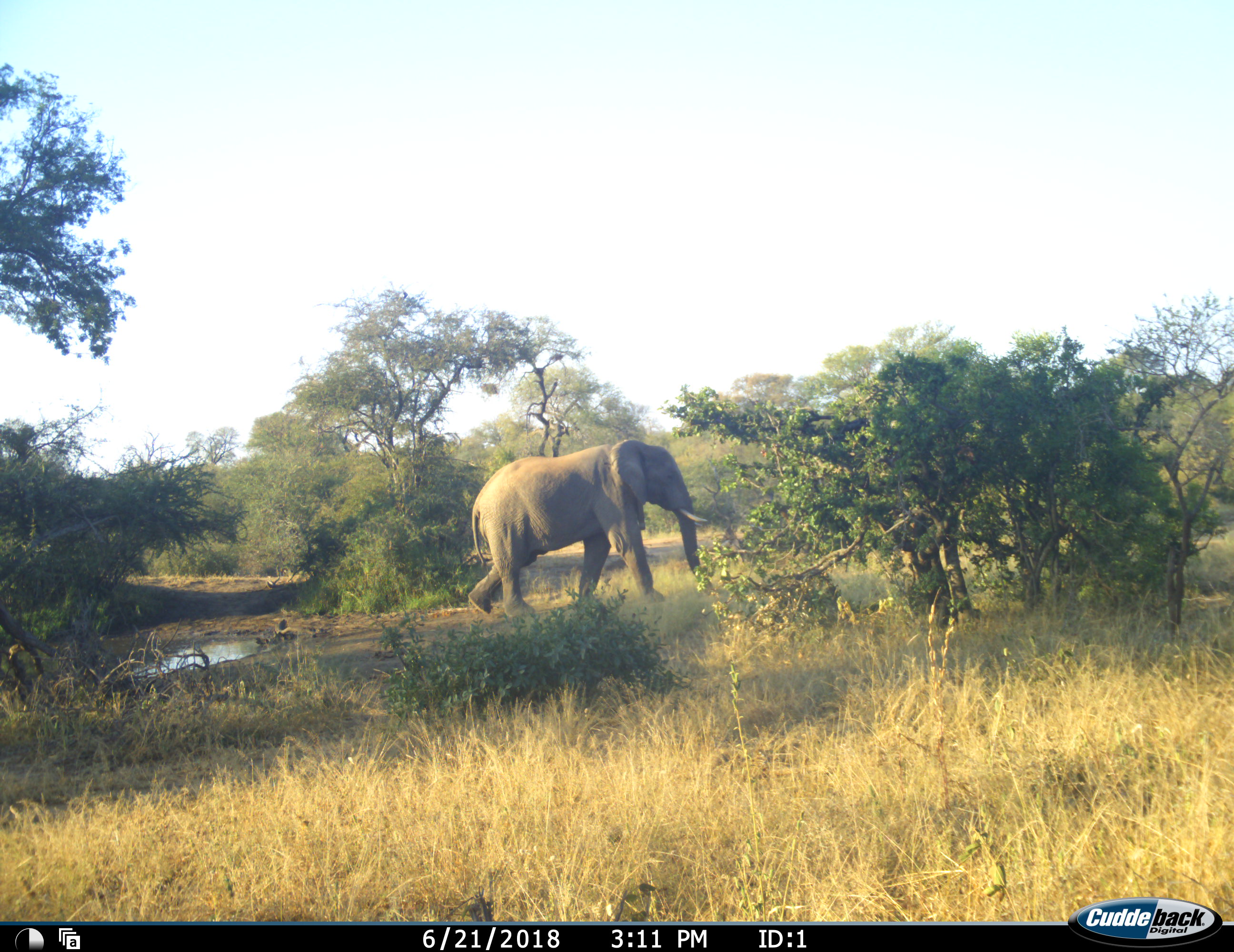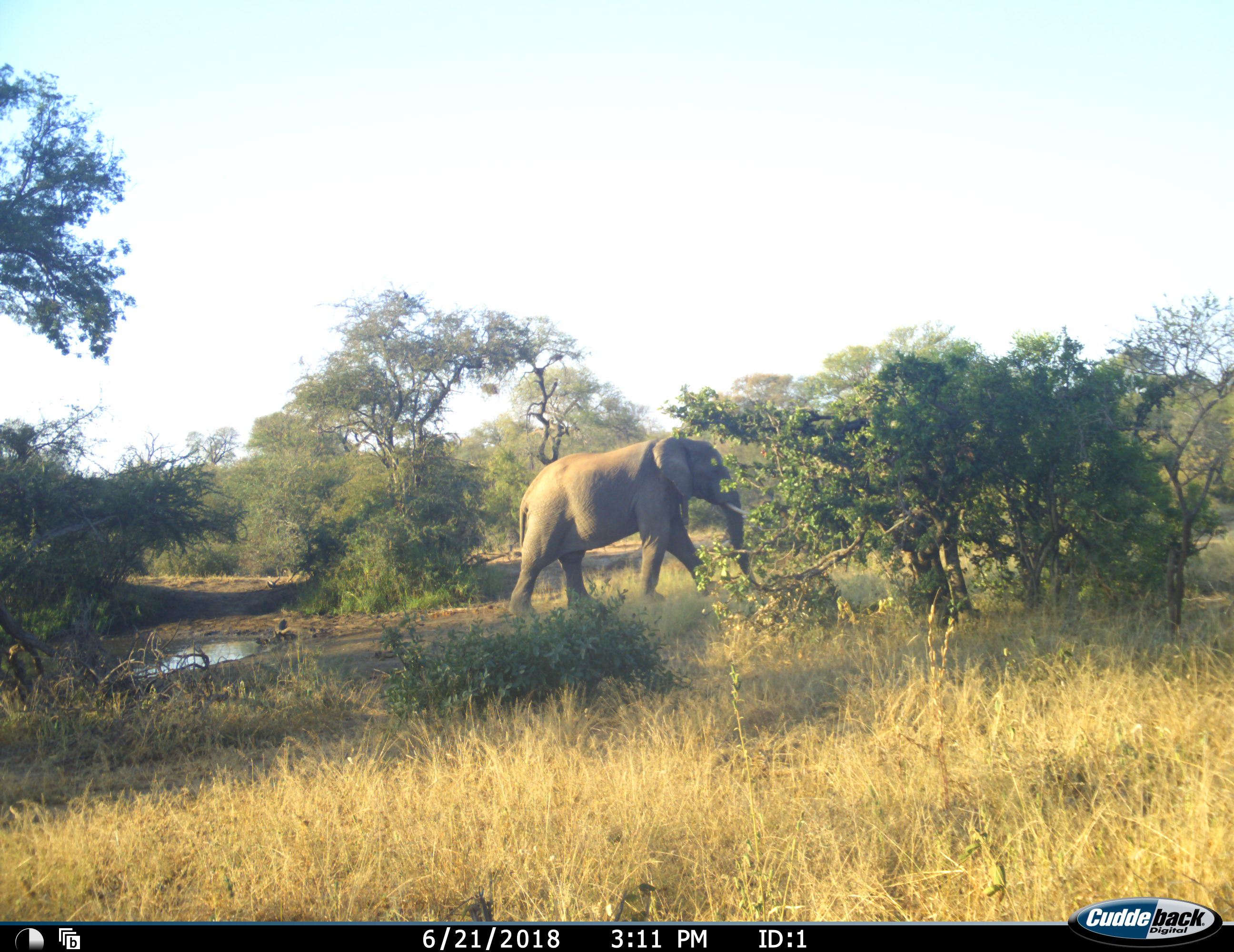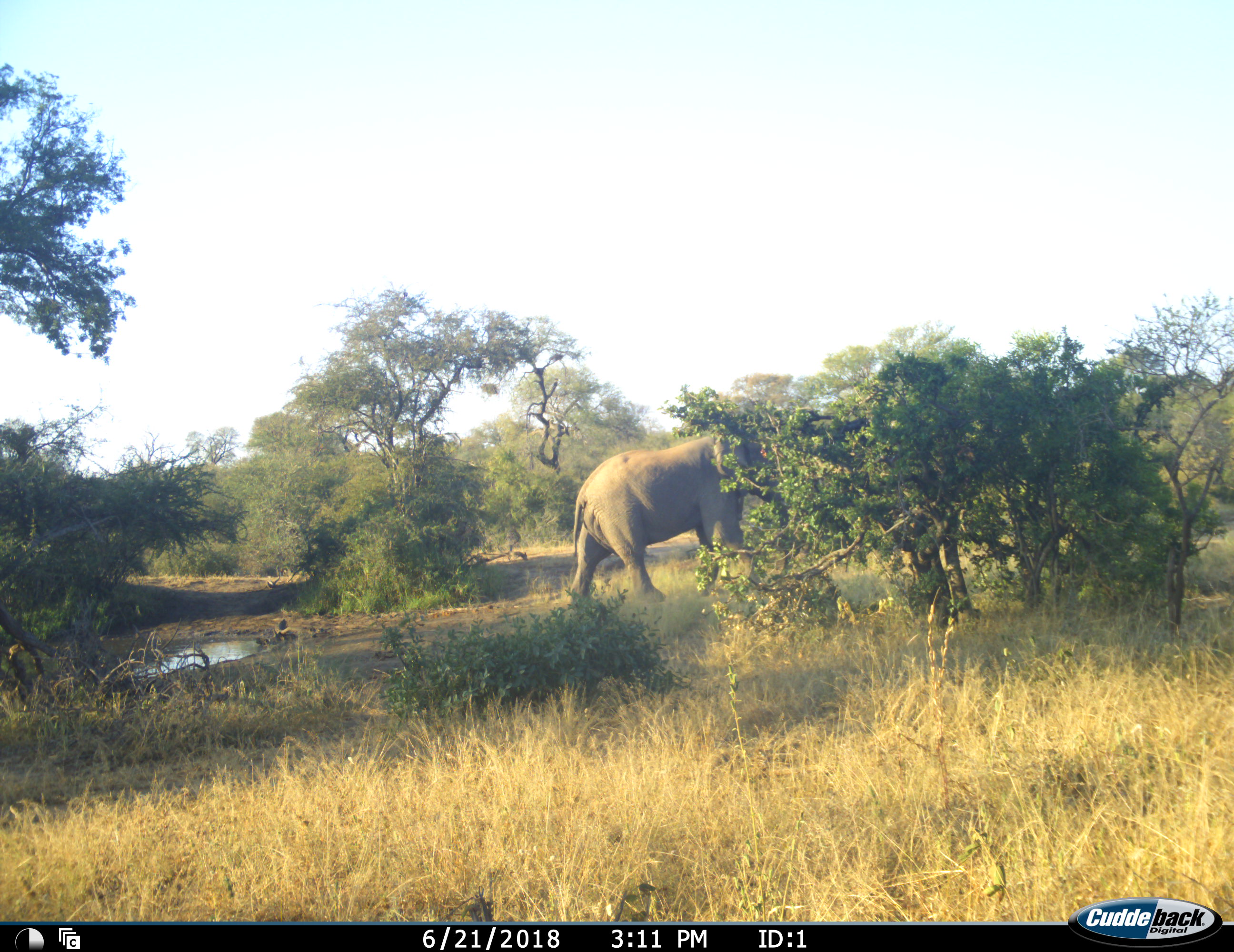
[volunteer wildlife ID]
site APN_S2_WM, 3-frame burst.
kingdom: Animalia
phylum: Chordata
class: Mammalia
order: Proboscidea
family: Elephantidae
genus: Loxodonta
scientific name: Loxodonta africana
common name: african bush elephant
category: elephant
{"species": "elephant (african bush elephant) (Loxodonta africana)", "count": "1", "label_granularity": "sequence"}